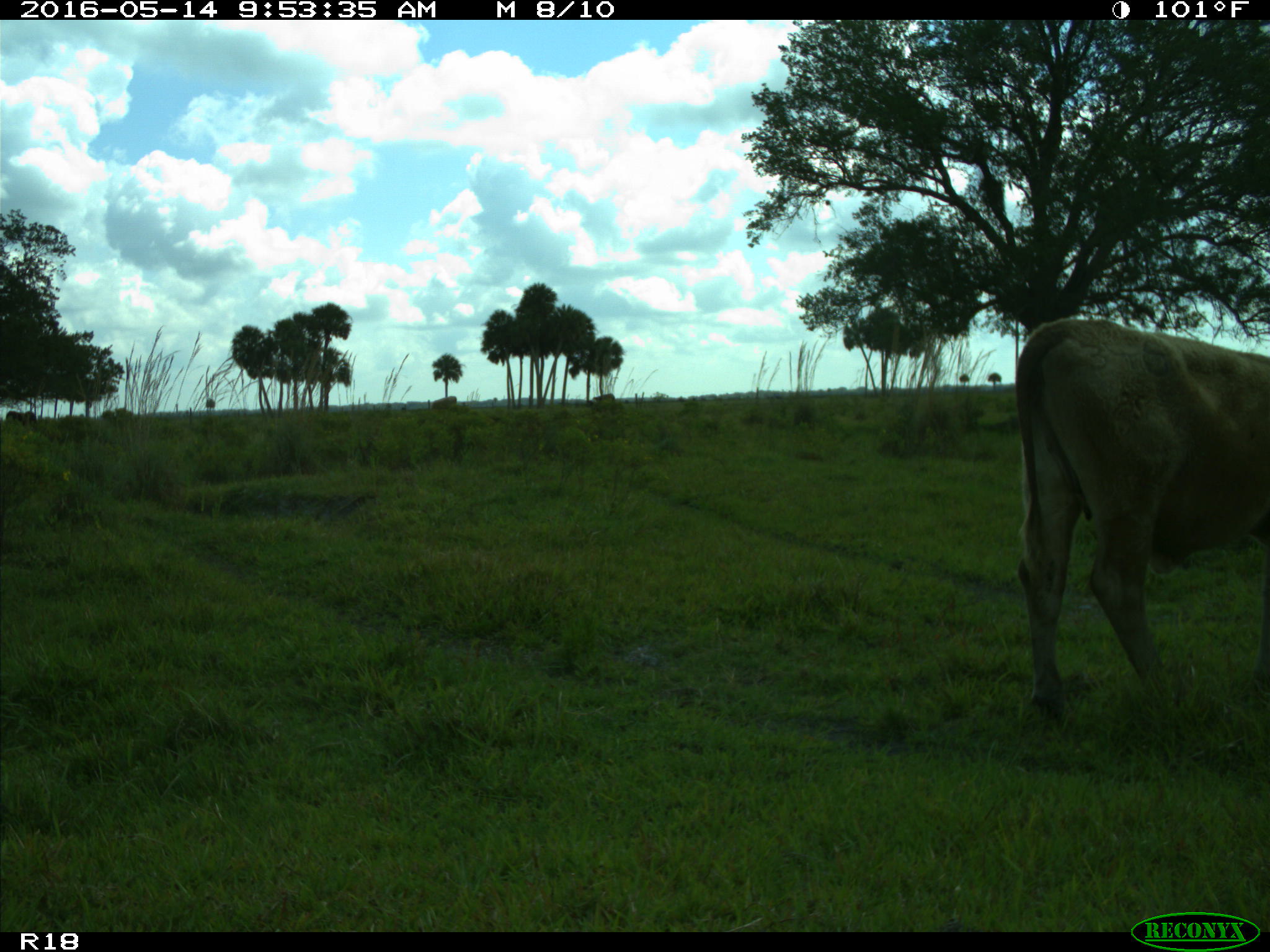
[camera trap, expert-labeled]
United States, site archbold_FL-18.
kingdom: Animalia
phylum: Chordata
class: Mammalia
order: Artiodactyla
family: Bovidae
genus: Bos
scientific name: Bos taurus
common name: domestic cow